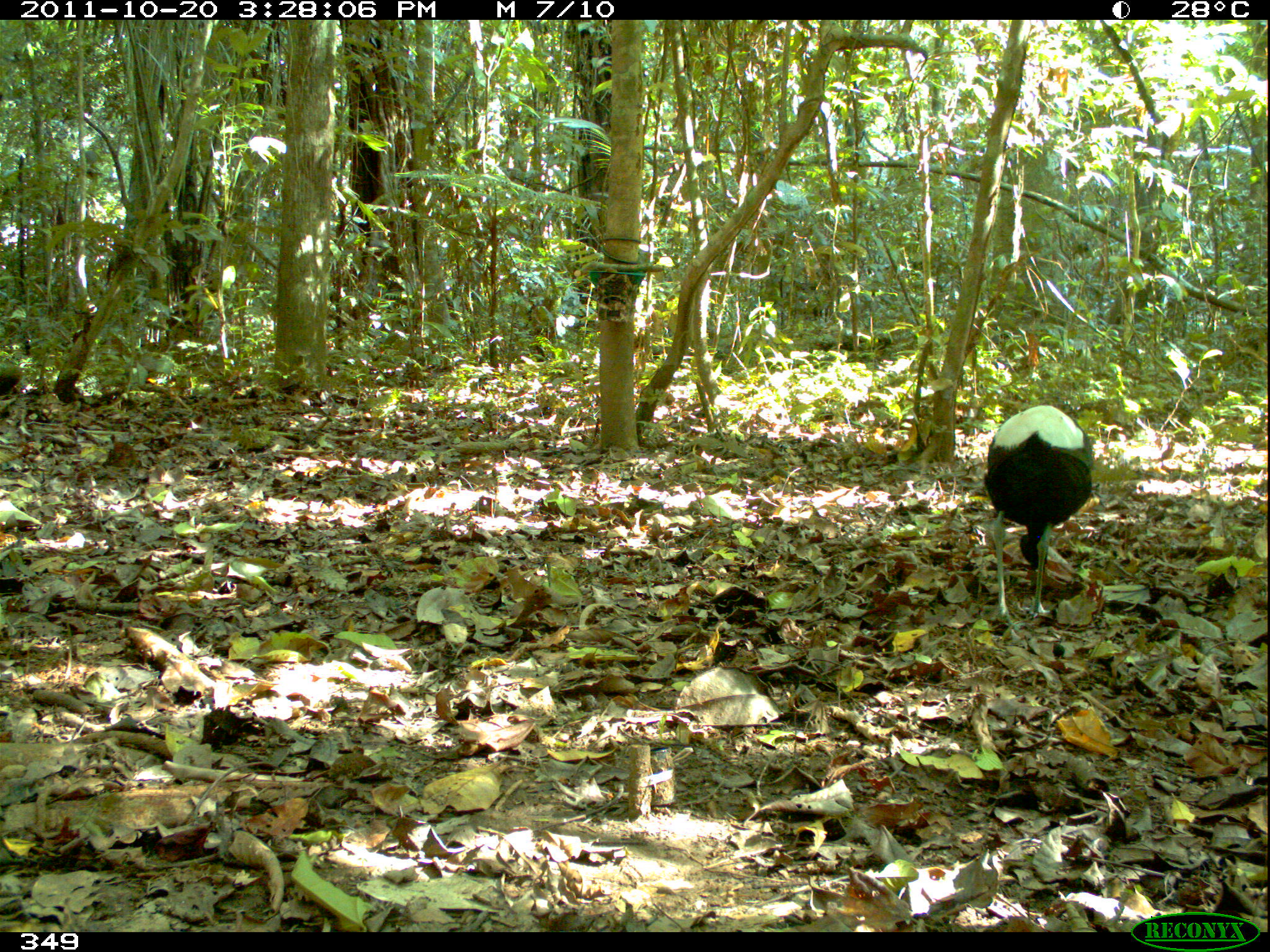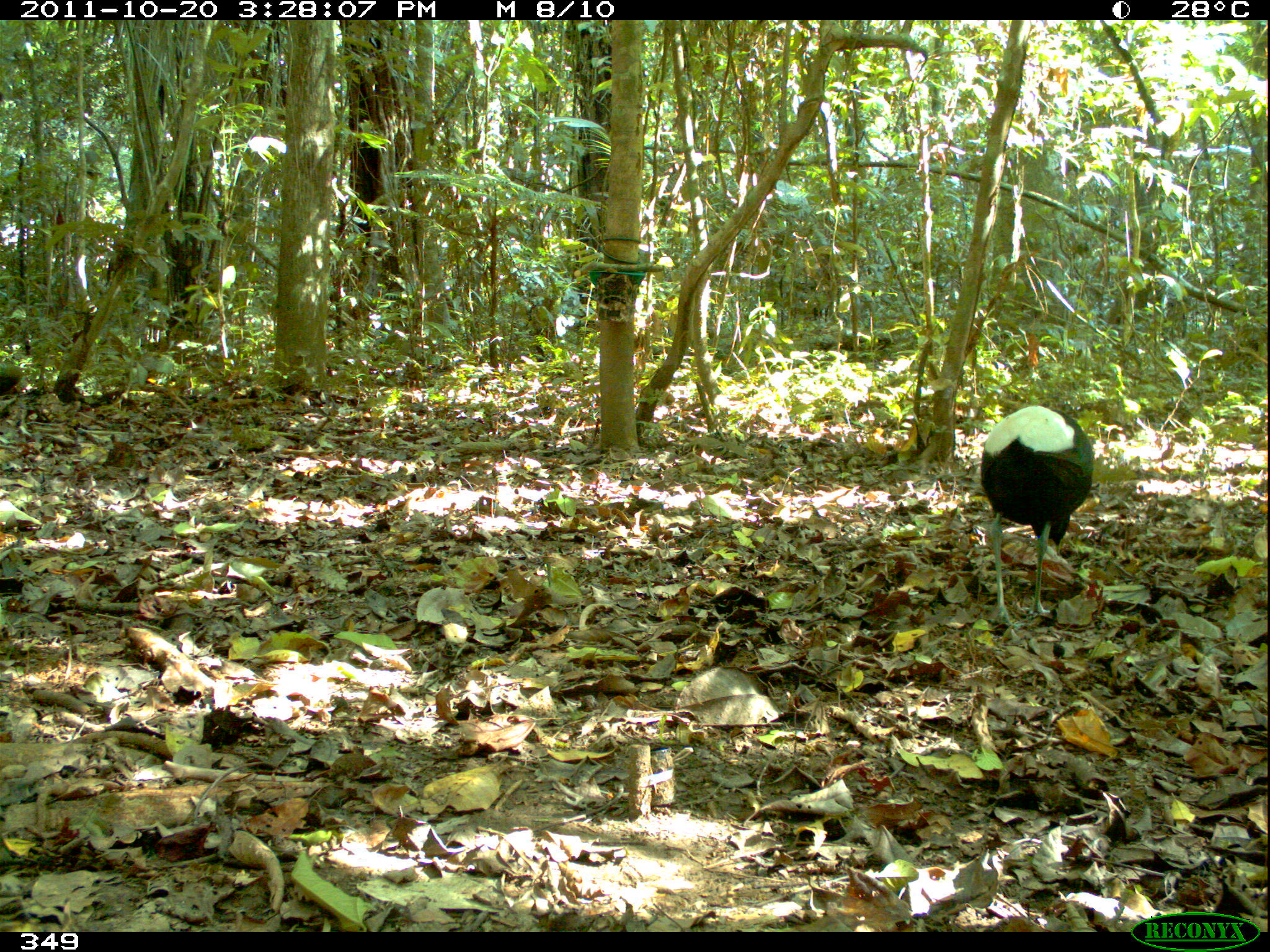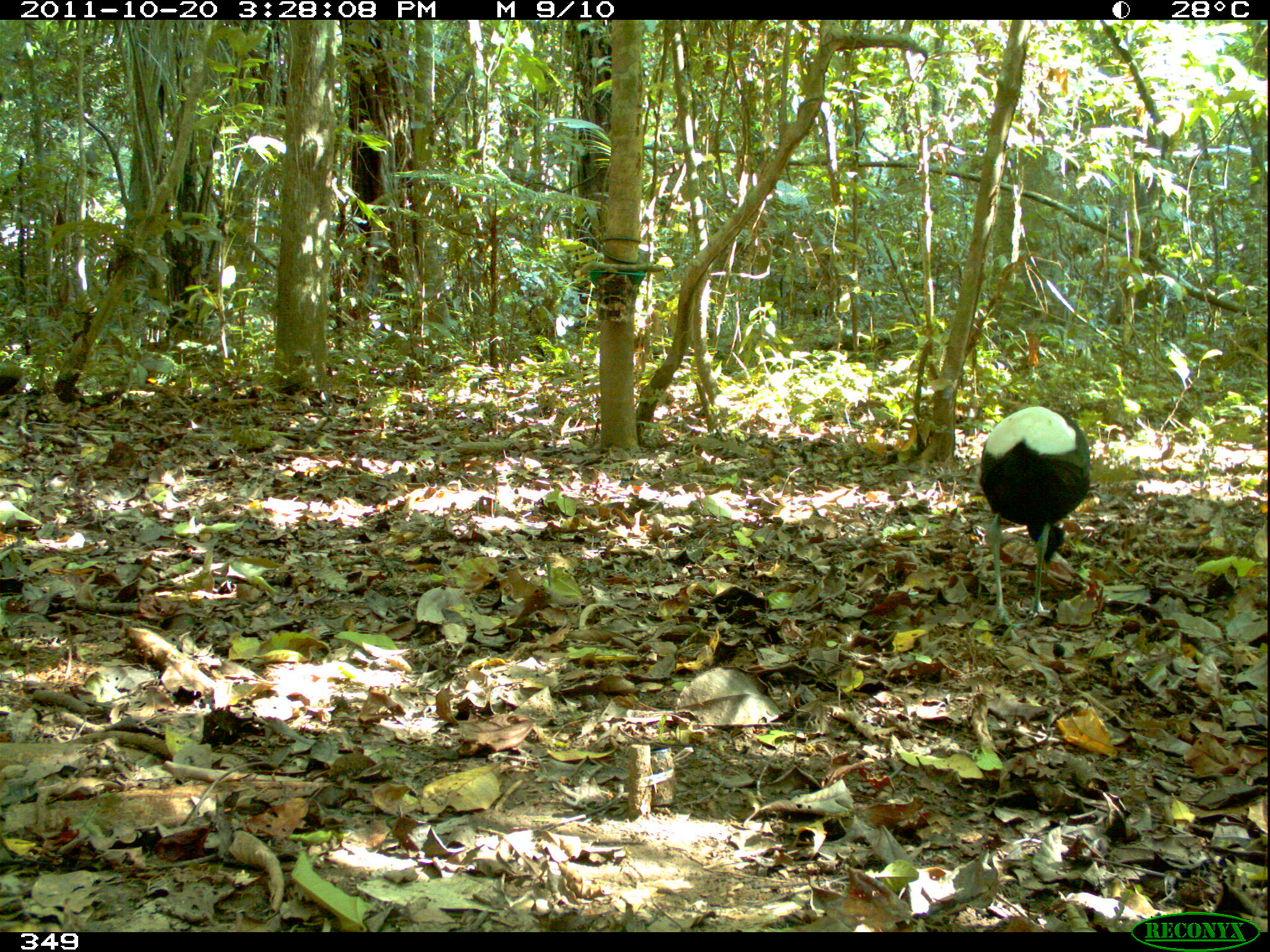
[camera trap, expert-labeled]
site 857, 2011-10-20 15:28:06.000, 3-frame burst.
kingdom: Animalia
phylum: Chordata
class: Aves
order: Gruiformes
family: Psophiidae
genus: Psophia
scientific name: Psophia leucoptera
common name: pale-winged trumpeter